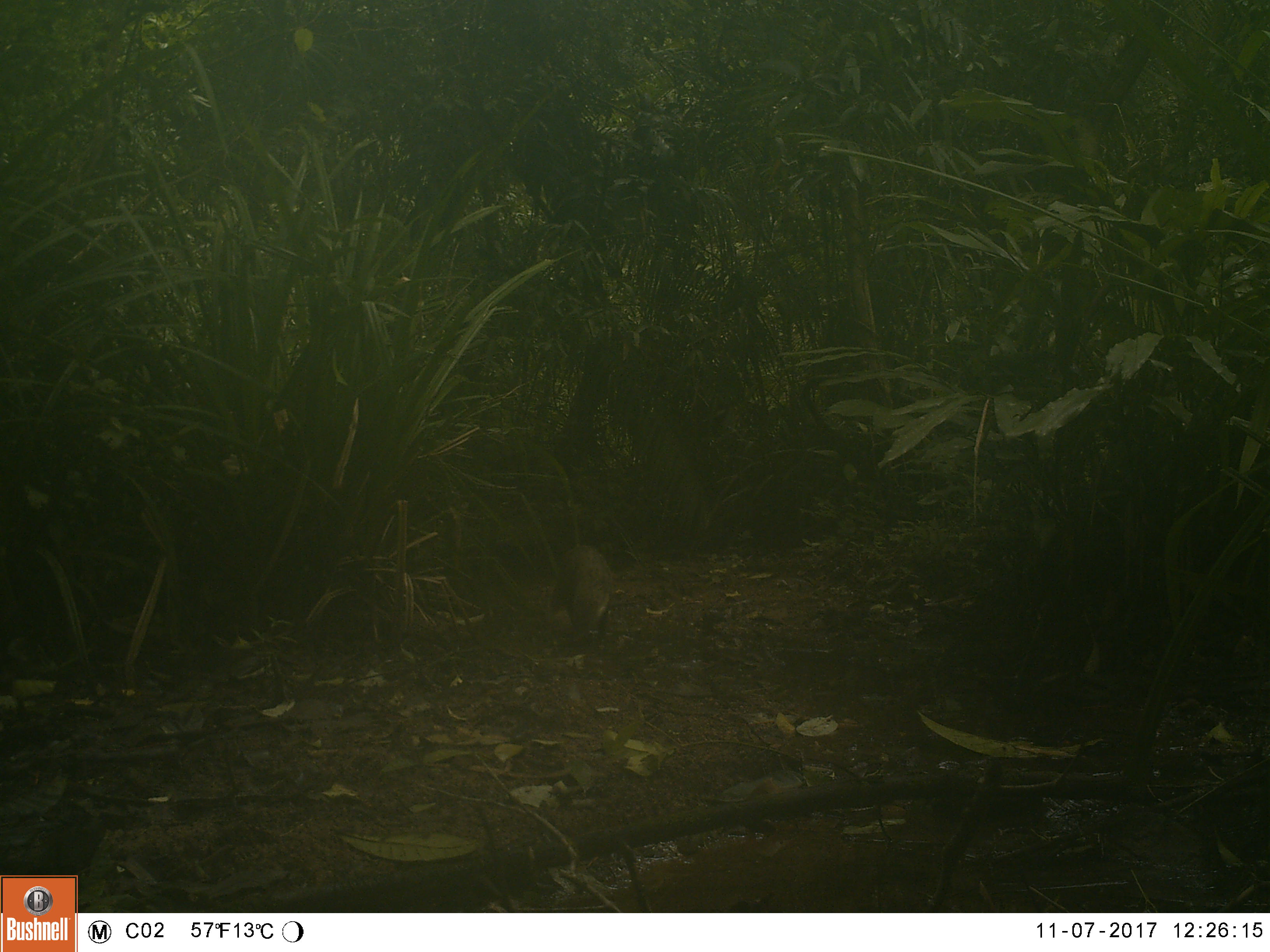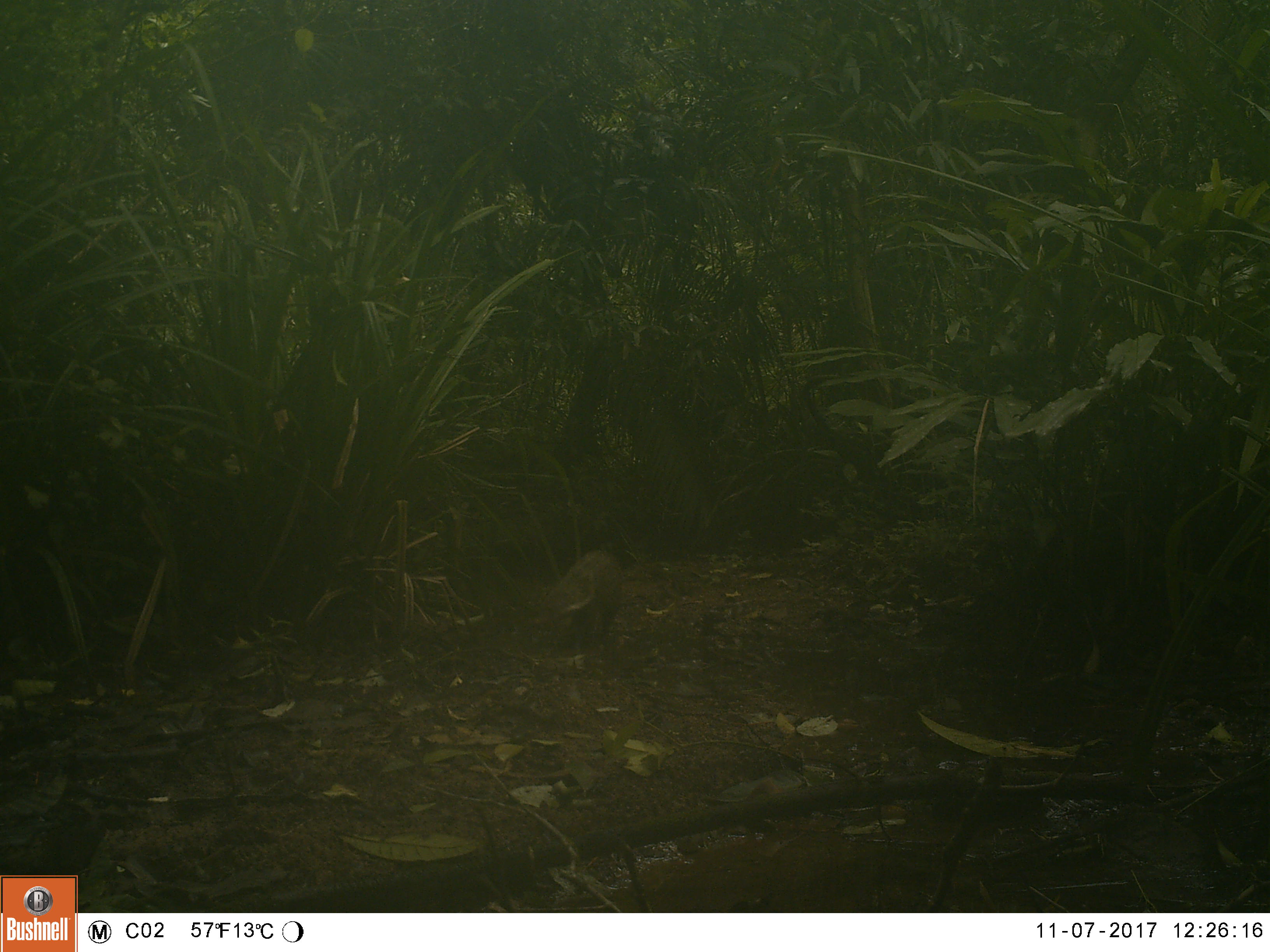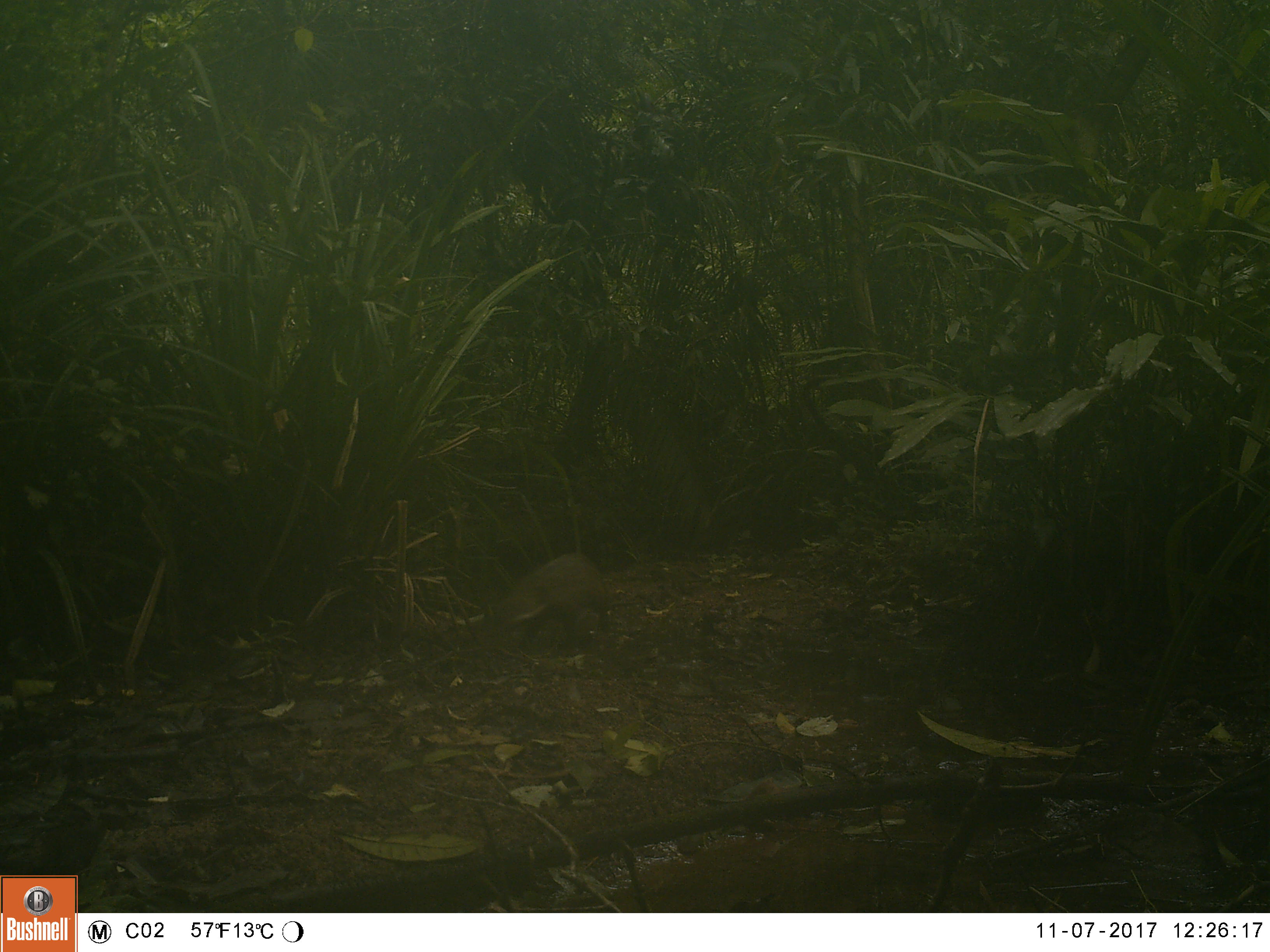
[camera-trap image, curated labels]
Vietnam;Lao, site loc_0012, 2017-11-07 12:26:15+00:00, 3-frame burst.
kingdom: Animalia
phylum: Chordata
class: Mammalia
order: Carnivora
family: Herpestidae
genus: Urva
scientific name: Urva urva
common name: crab-eating mongoose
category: crab eating mongoose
Crab eating mongoose (crab-eating mongoose) (Urva urva). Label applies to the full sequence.